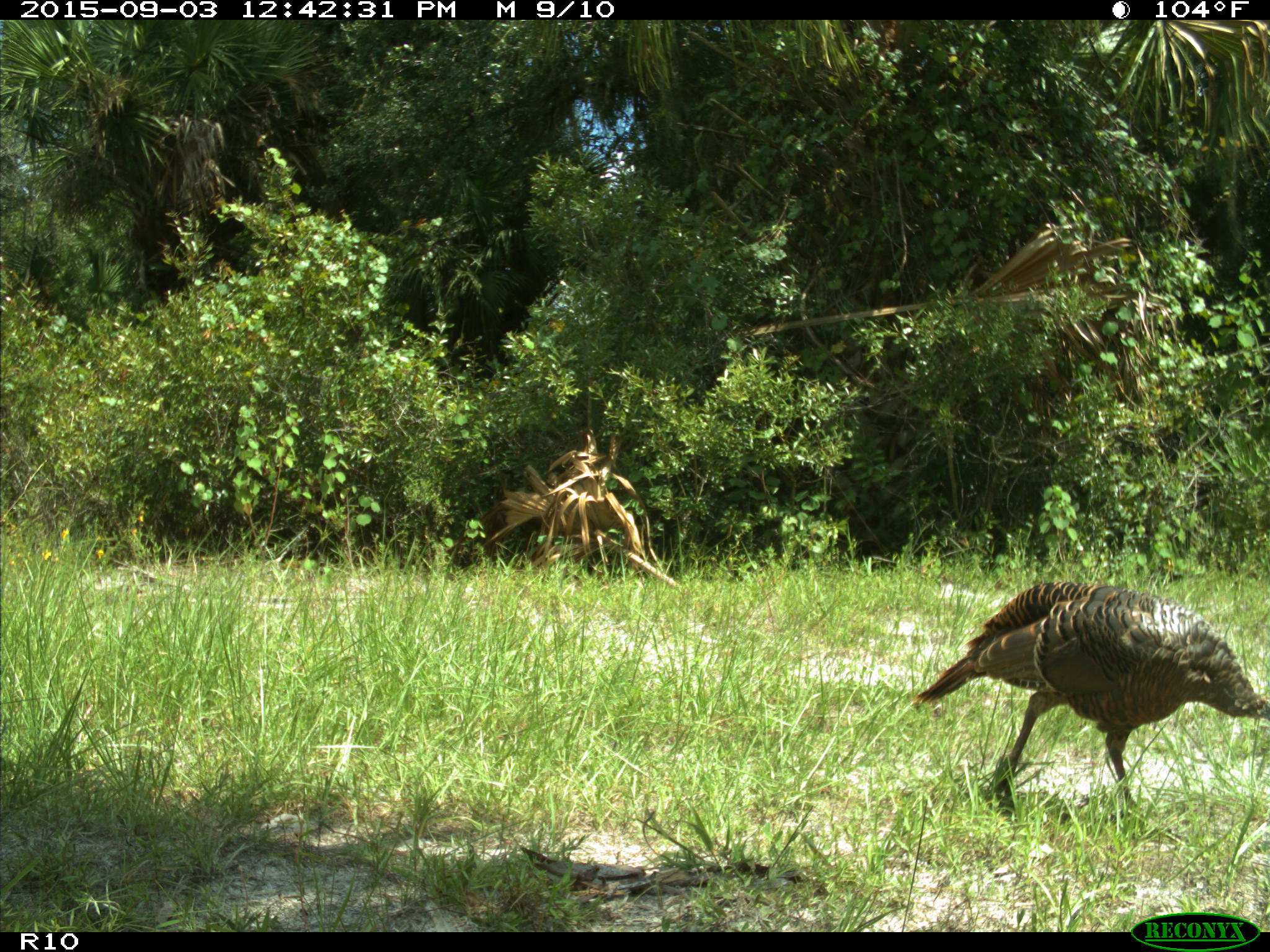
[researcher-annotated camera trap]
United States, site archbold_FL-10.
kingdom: Animalia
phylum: Chordata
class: Aves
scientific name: Aves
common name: birds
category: unidentified bird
Unidentified bird (birds) (Aves).